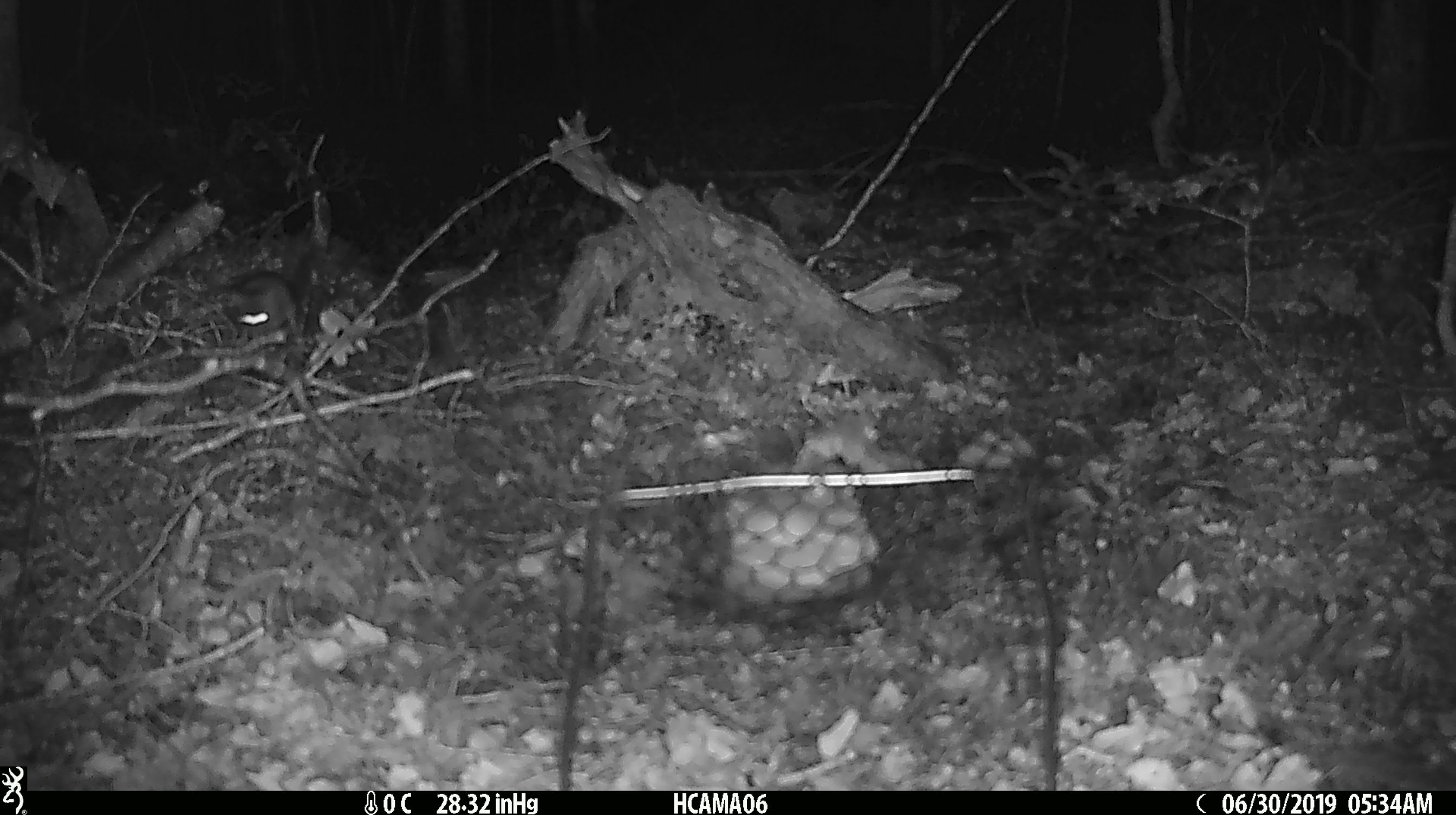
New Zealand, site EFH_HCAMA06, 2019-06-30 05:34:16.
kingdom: Animalia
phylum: Chordata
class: Mammalia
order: Rodentia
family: Muridae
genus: Rattus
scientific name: Rattus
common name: rat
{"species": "rat (Rattus)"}